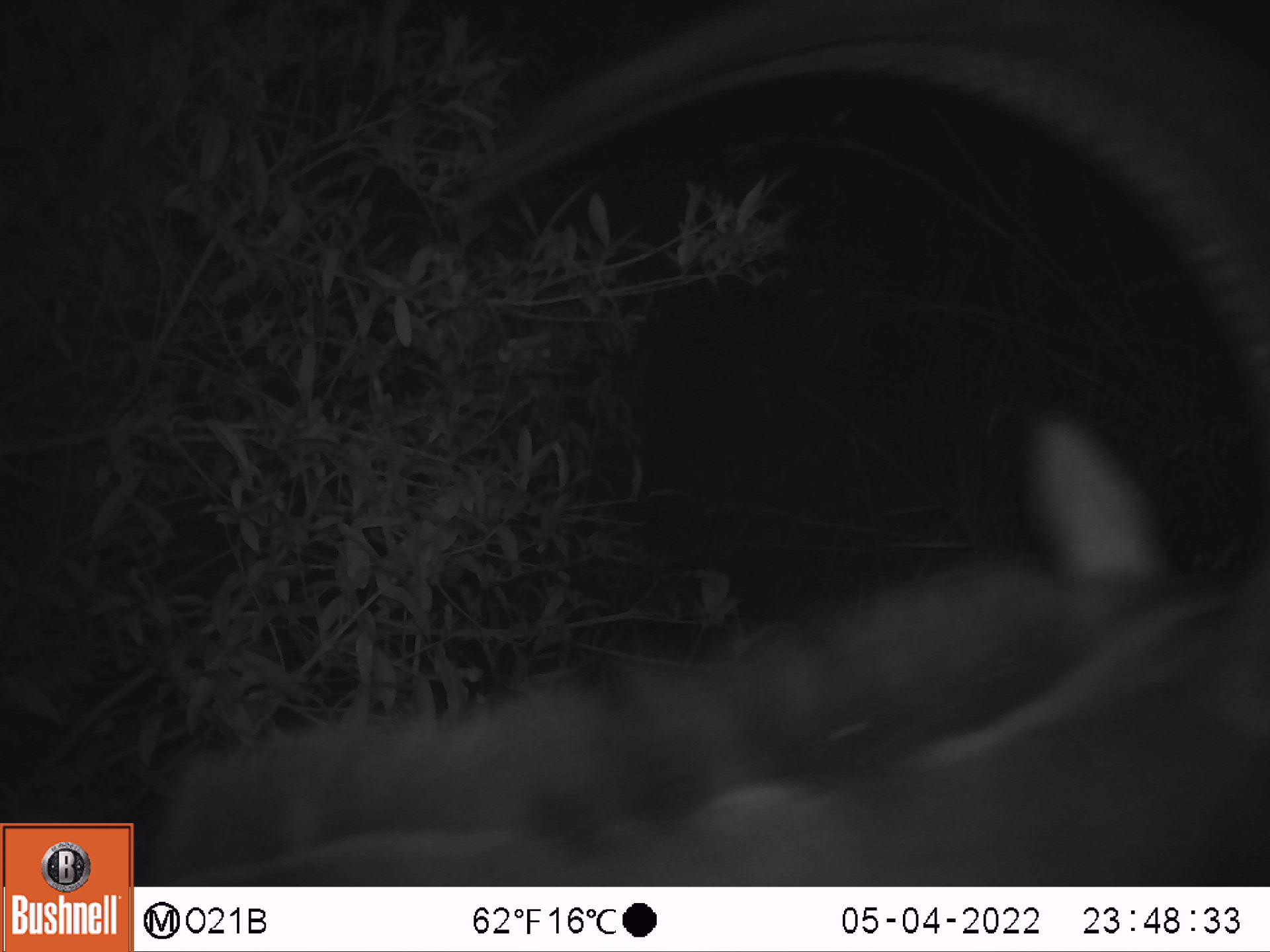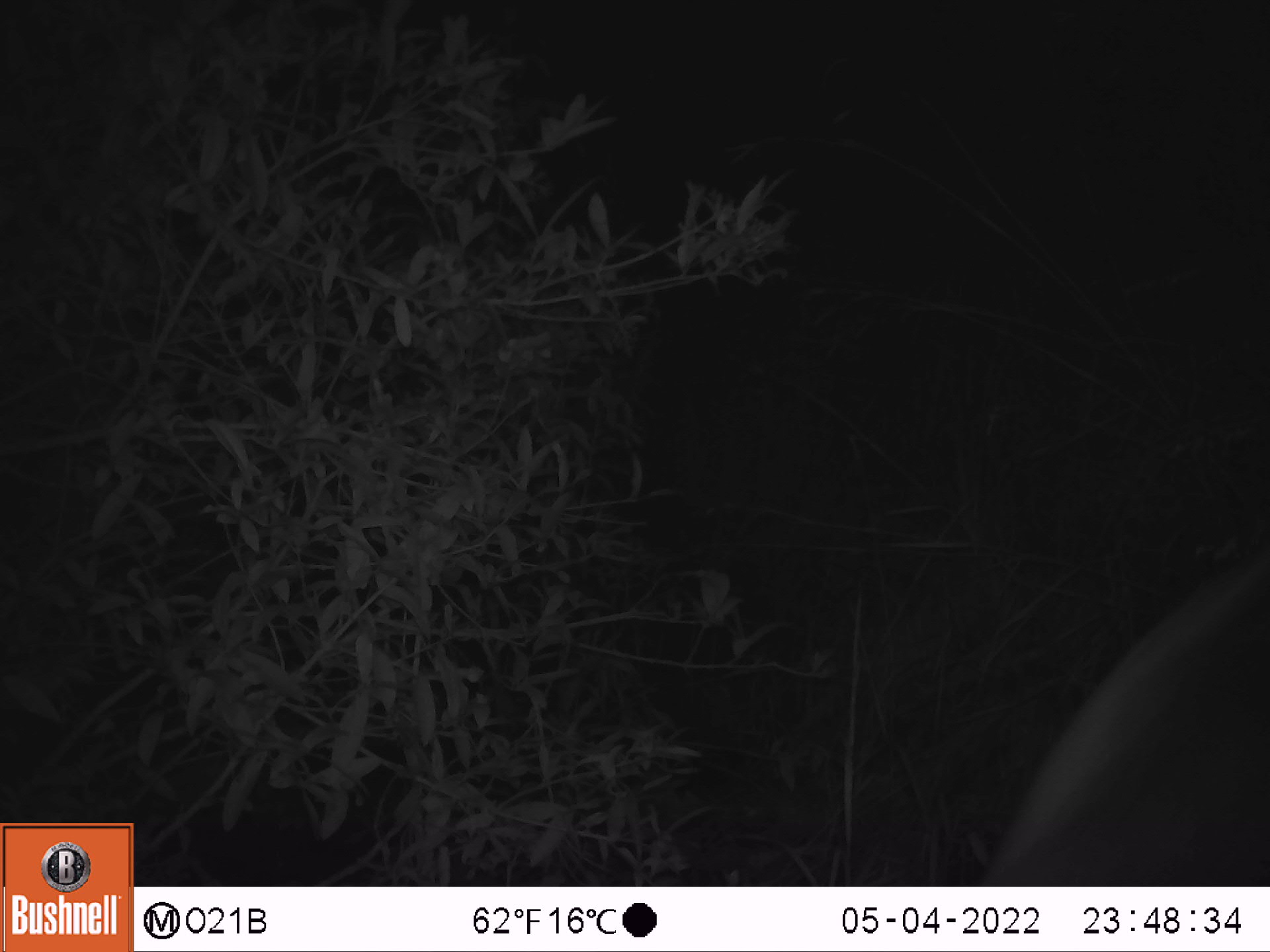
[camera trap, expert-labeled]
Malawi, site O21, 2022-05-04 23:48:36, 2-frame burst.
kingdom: Animalia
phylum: Chordata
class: Mammalia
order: Artiodactyla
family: Bovidae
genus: Hippotragus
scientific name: Hippotragus niger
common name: sable antelope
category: sable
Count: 1.